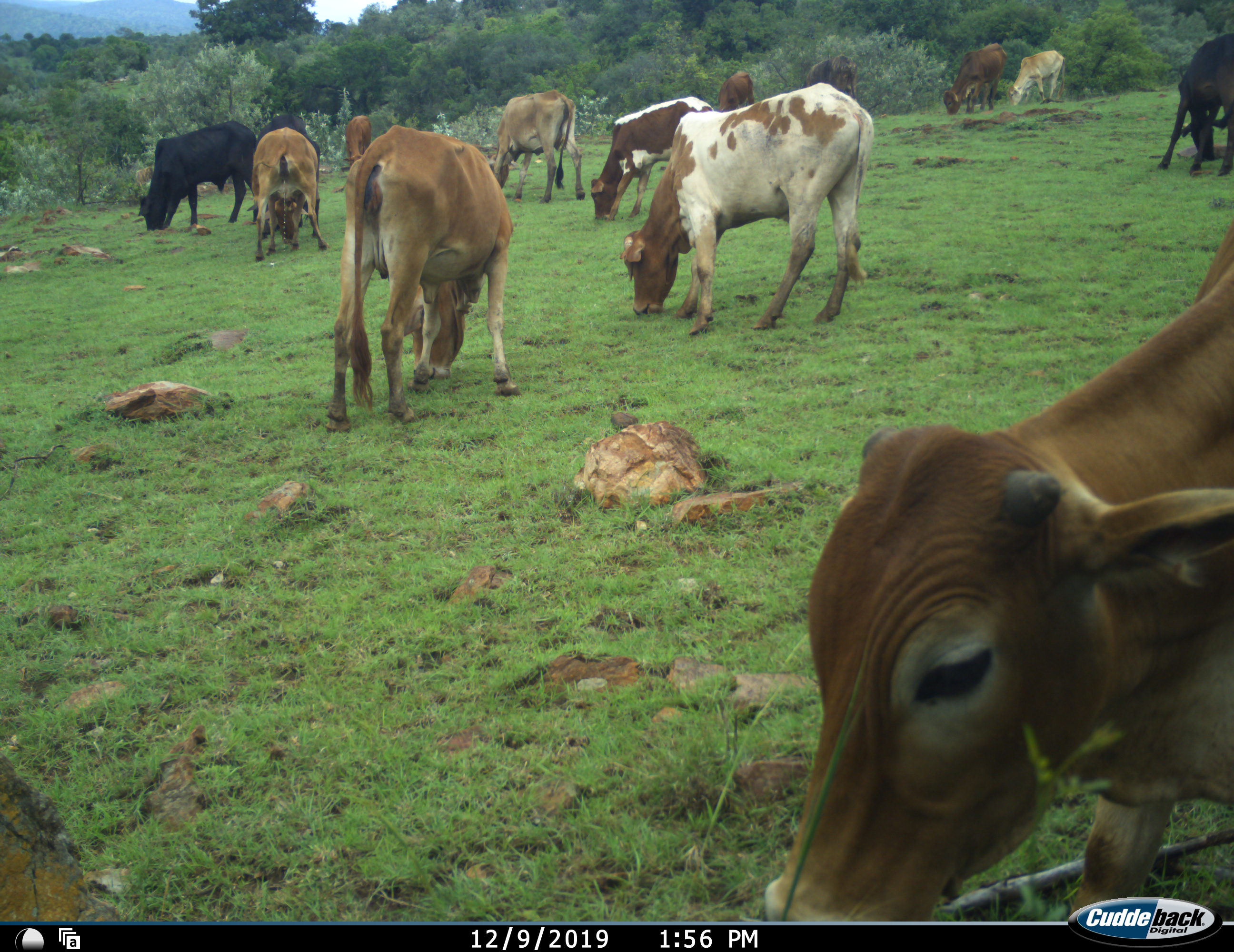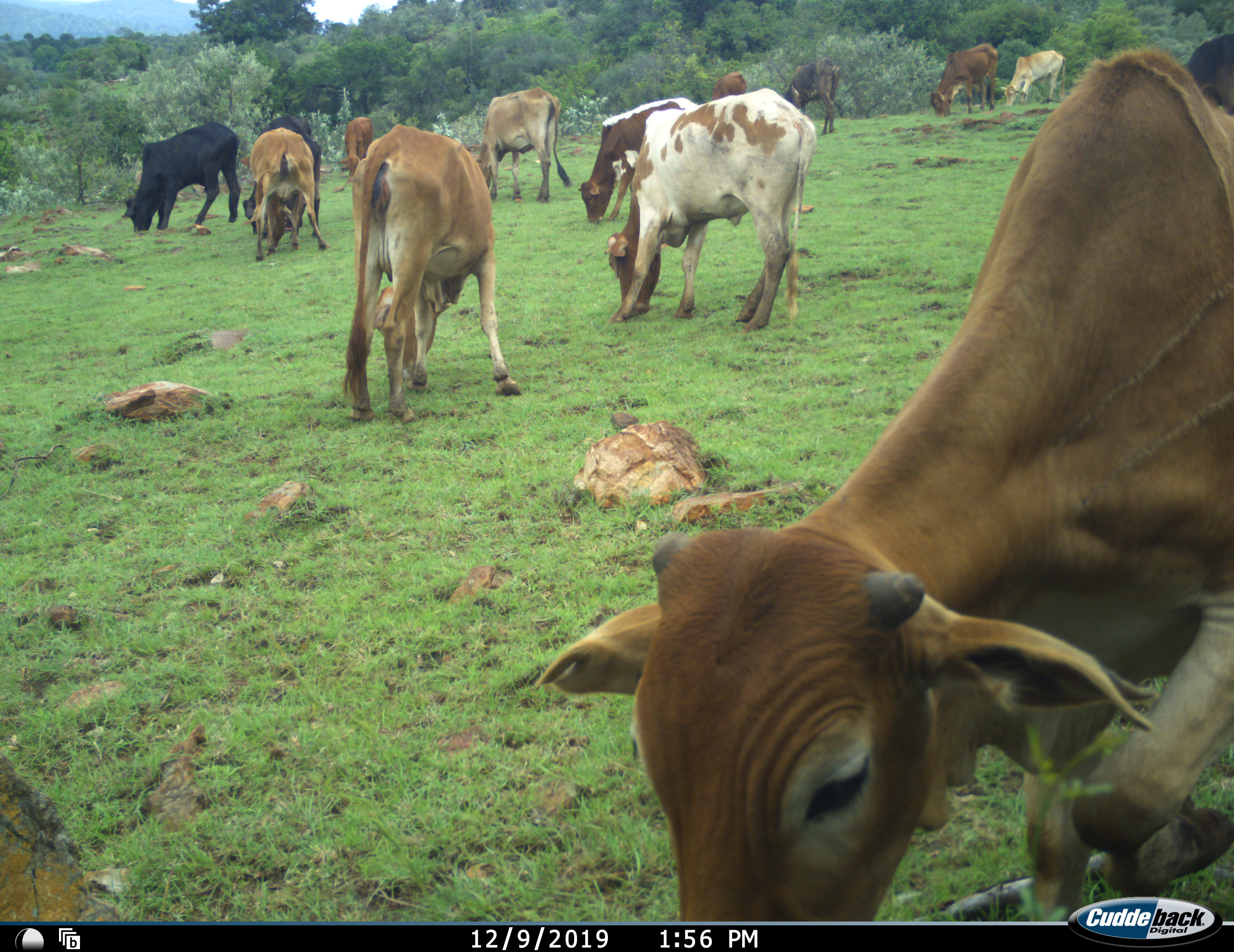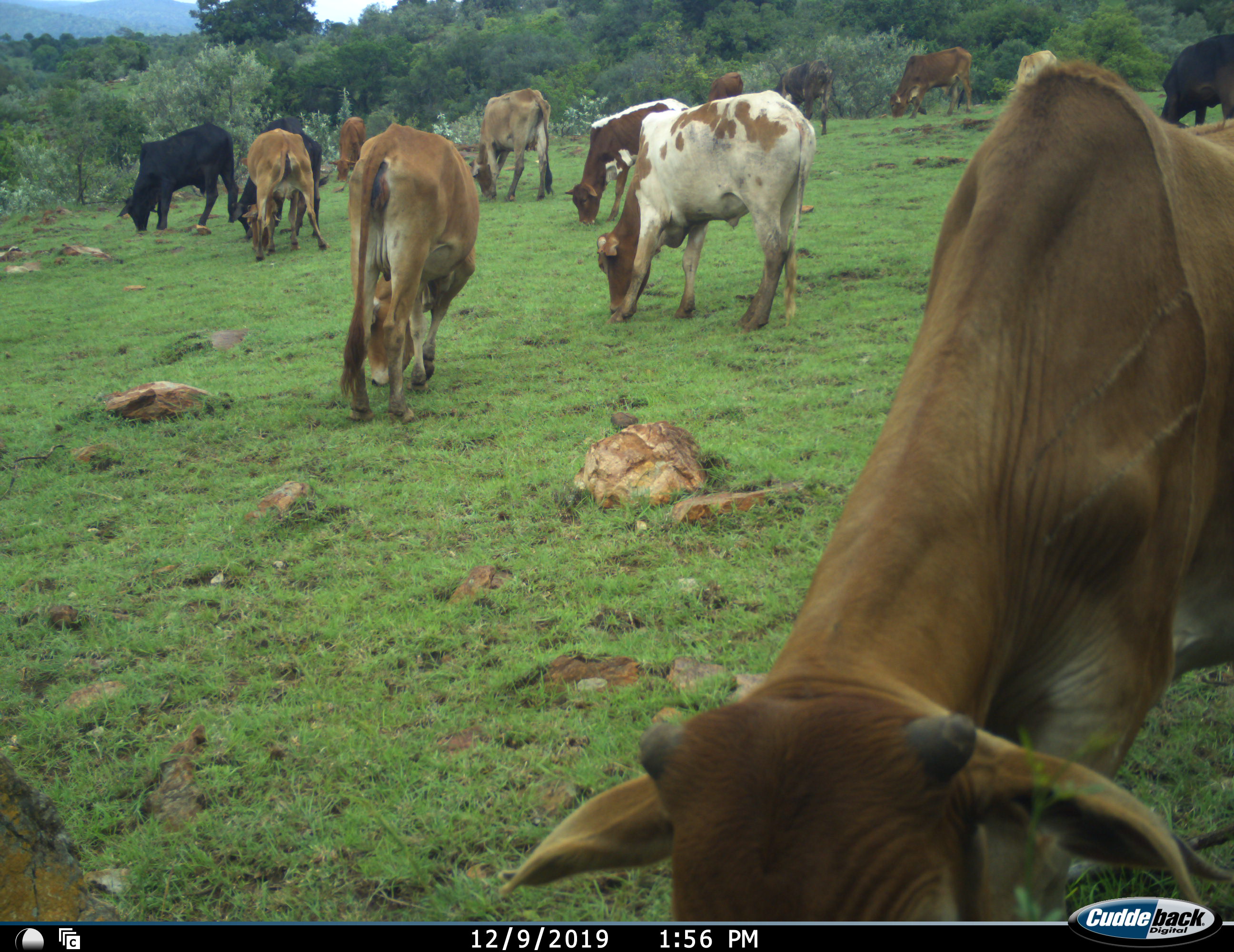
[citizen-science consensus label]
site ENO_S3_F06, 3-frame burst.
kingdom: Animalia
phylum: Chordata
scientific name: Vertebrata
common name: domestic animal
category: domesticanimal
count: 11-50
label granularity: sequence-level